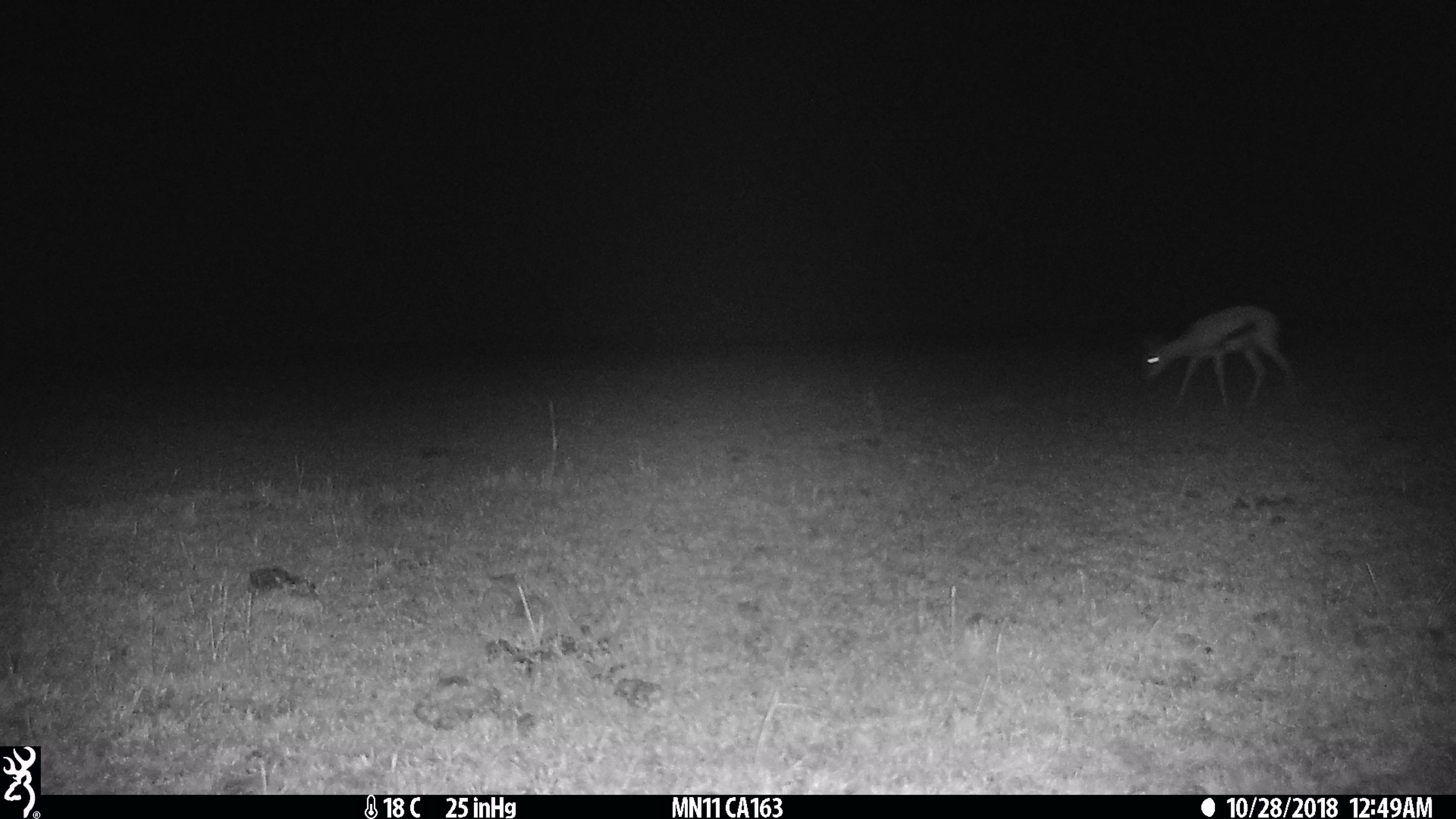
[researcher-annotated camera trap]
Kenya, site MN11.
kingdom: Animalia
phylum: Chordata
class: Mammalia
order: Artiodactyla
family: Bovidae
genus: Eudorcas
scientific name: Eudorcas thomsonii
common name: thomon's gazelle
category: gazelle thomsons